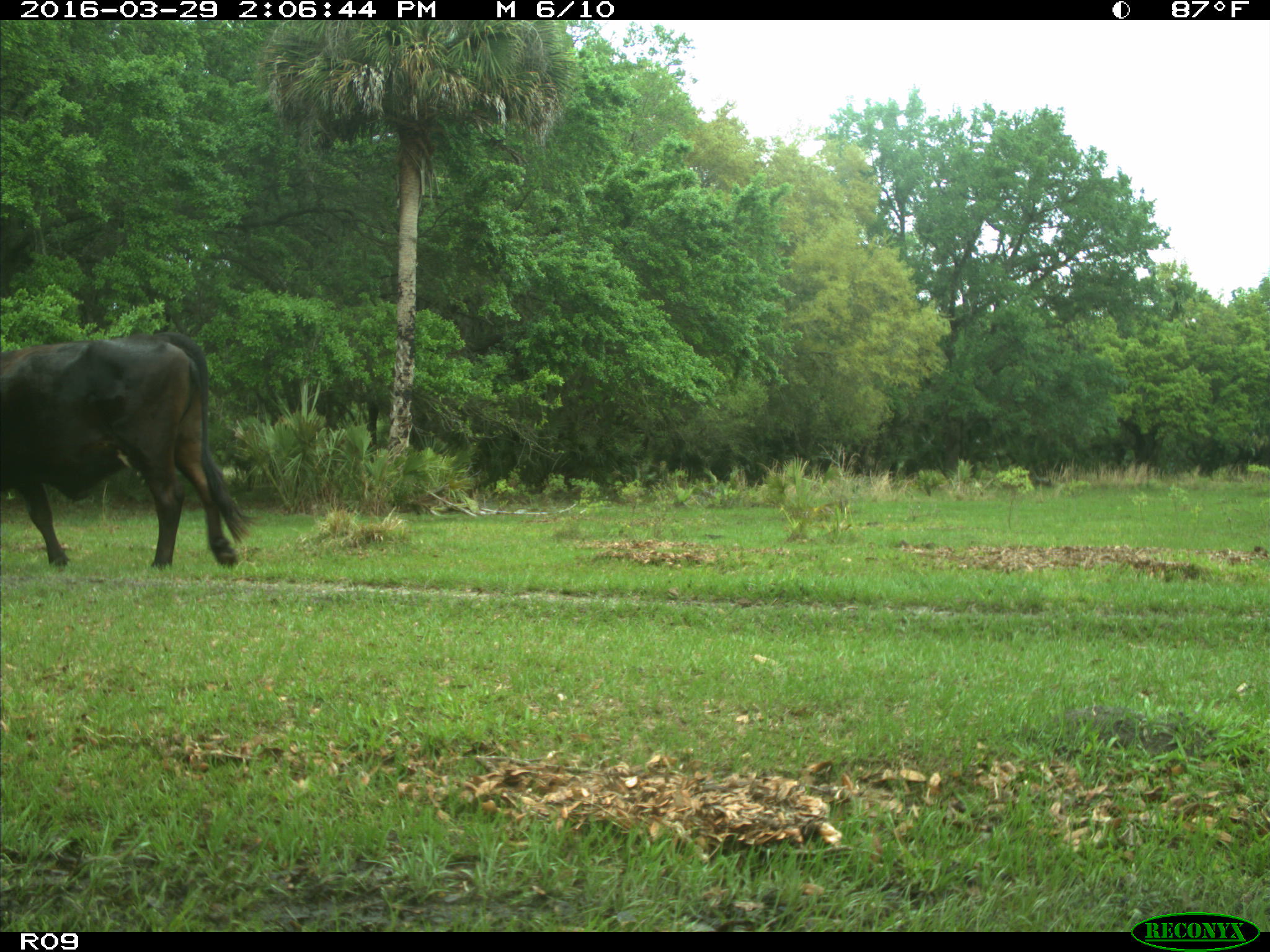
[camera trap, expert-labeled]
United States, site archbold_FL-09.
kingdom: Animalia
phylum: Chordata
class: Mammalia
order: Artiodactyla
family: Bovidae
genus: Bos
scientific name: Bos taurus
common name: domestic cow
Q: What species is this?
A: Bos taurus (domestic cow).